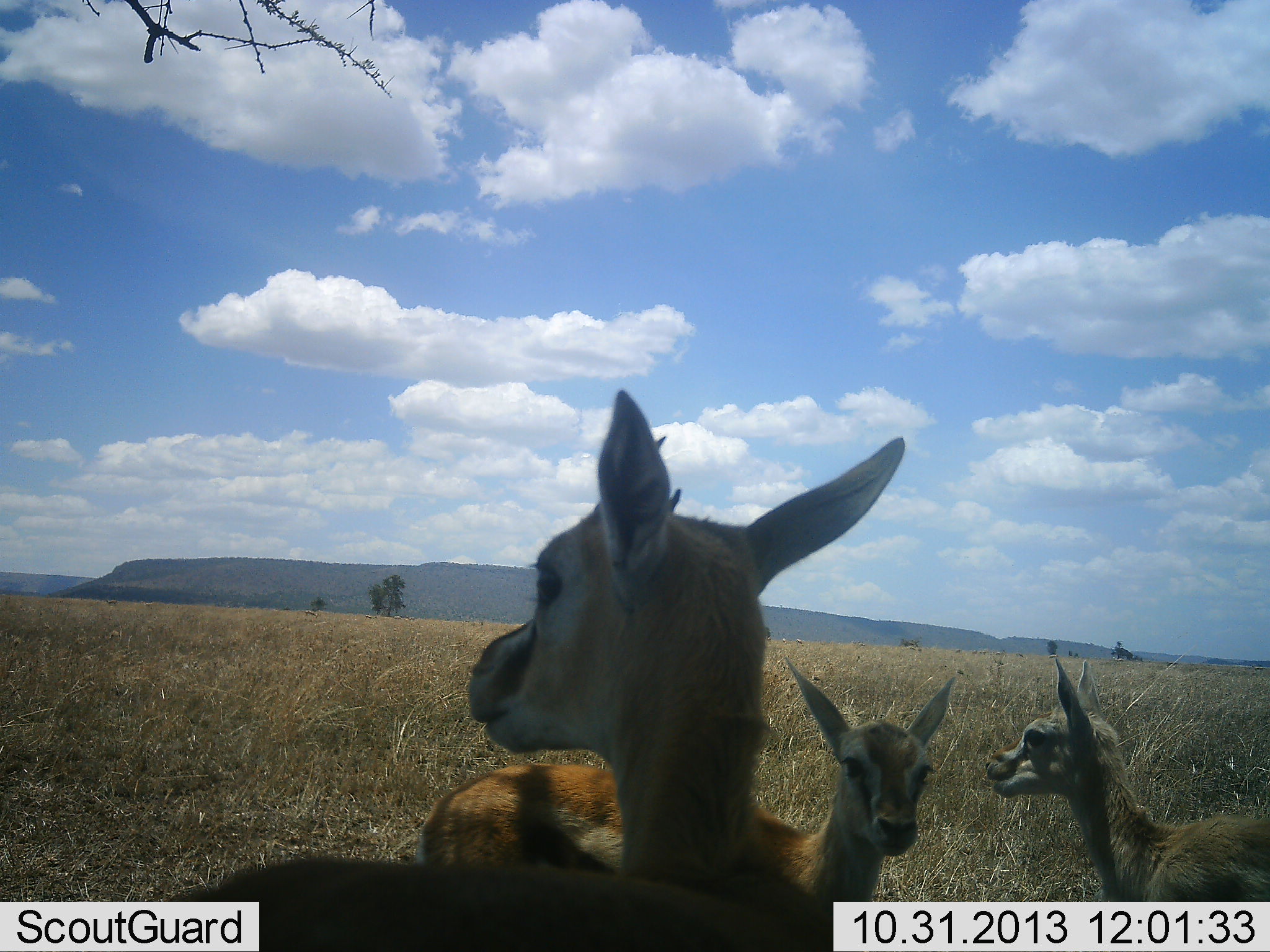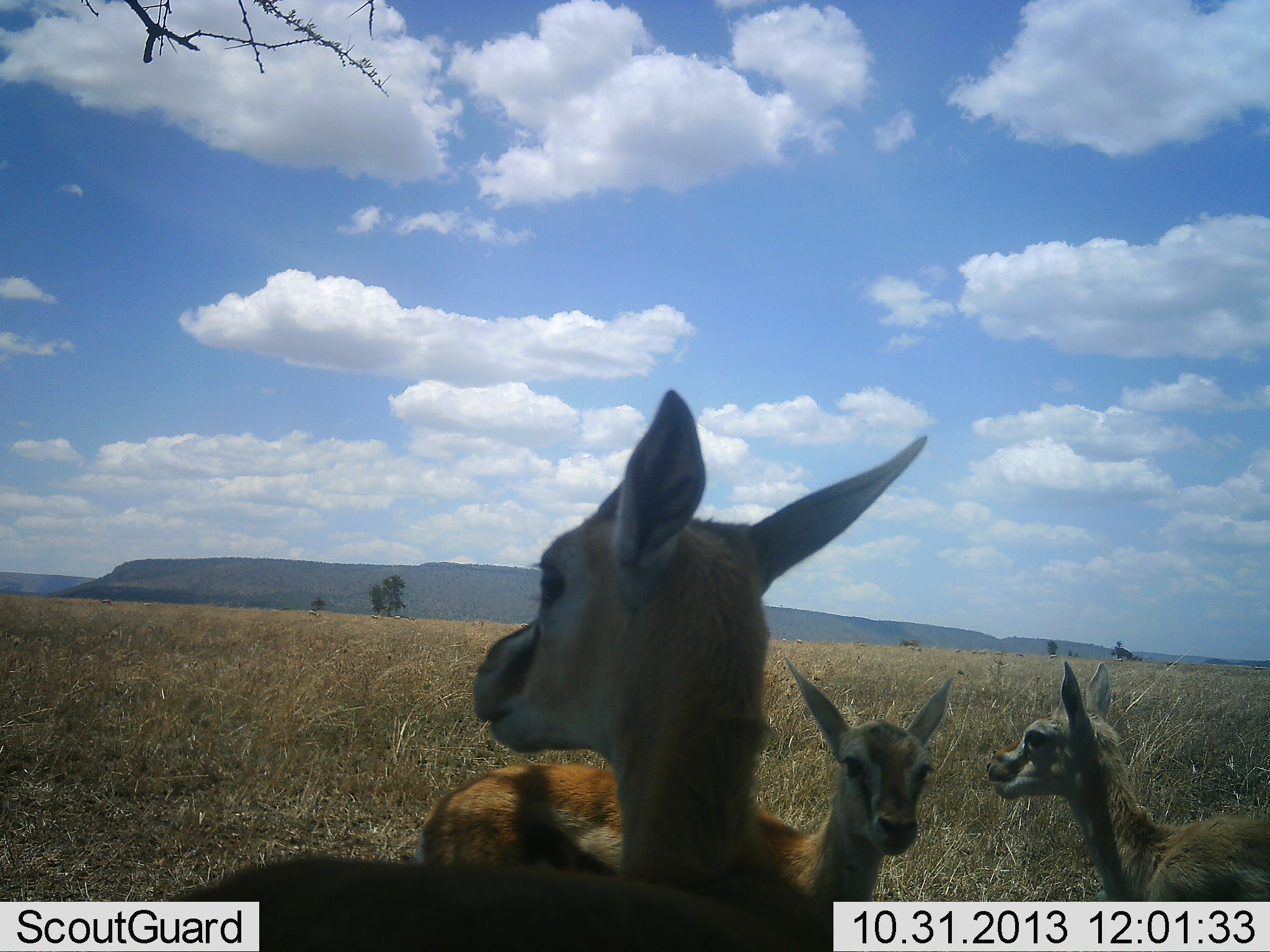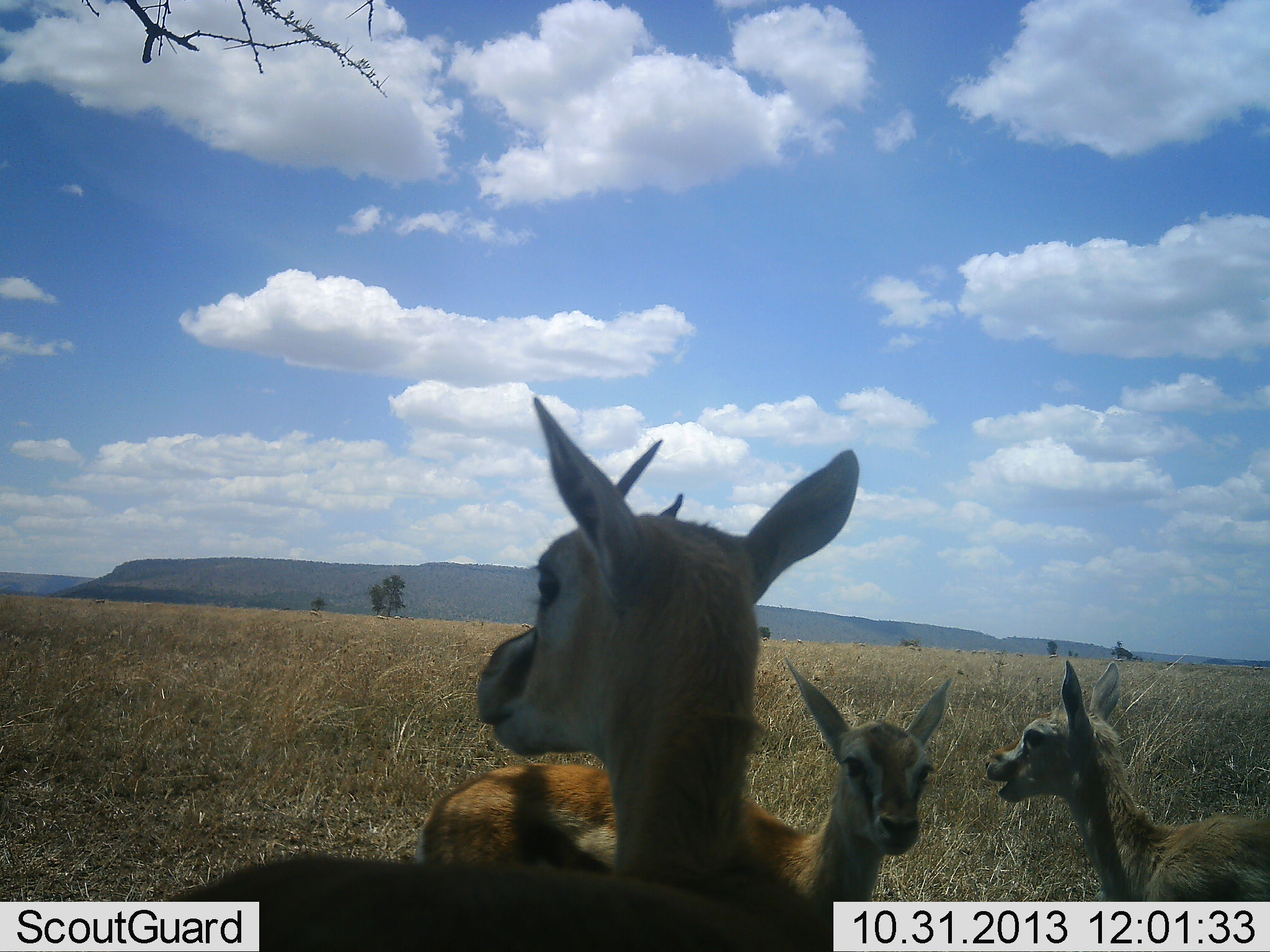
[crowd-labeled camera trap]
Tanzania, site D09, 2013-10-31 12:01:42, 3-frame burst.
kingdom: Animalia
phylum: Chordata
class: Mammalia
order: Artiodactyla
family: Bovidae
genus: Eudorcas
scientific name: Eudorcas thomsonii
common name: thomson's gazelle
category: gazellethomsons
Gazellethomsons (thomson's gazelle) (Eudorcas thomsonii), count 3. Behavior (volunteer vote fractions): standing 84%, resting 12%, moving 0%, interacting 5%. Young present (vote fraction): 37%. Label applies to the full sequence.